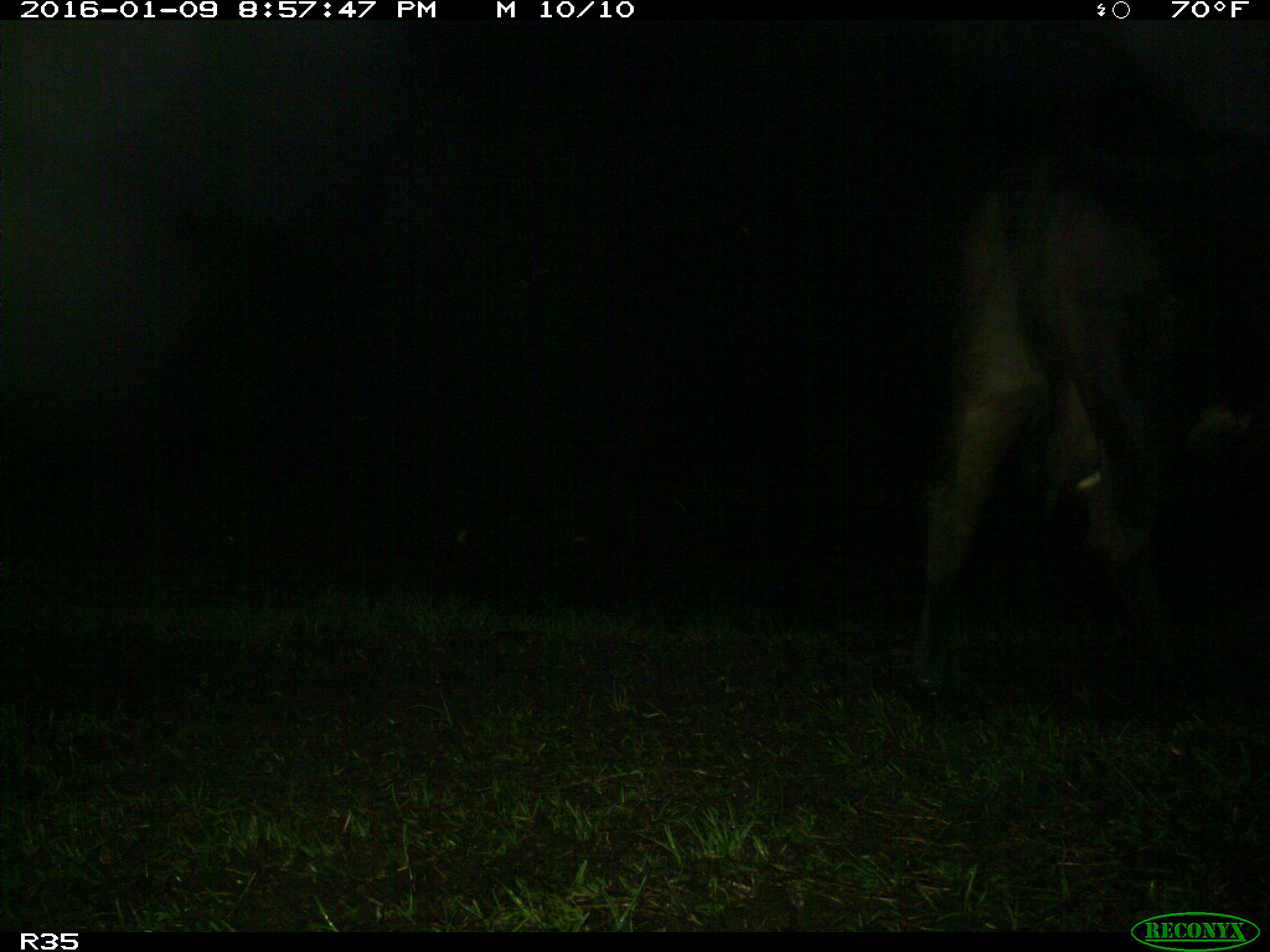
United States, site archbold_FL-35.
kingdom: Animalia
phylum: Chordata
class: Mammalia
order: Artiodactyla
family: Bovidae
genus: Bos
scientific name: Bos taurus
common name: domestic cow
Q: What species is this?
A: Bos taurus (domestic cow).